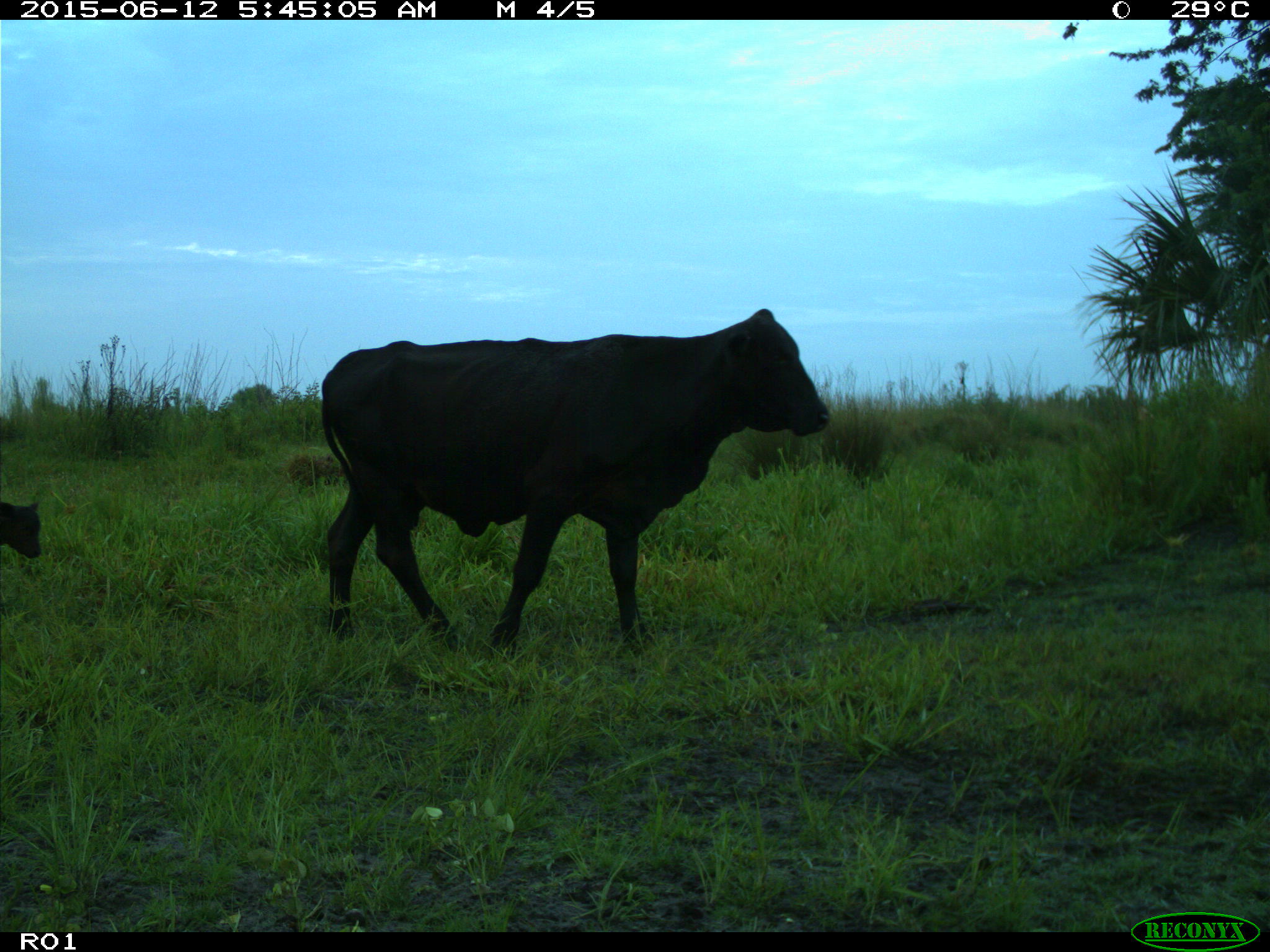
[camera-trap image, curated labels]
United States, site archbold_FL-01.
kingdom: Animalia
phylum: Chordata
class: Mammalia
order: Artiodactyla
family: Bovidae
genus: Bos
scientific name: Bos taurus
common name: domestic cow